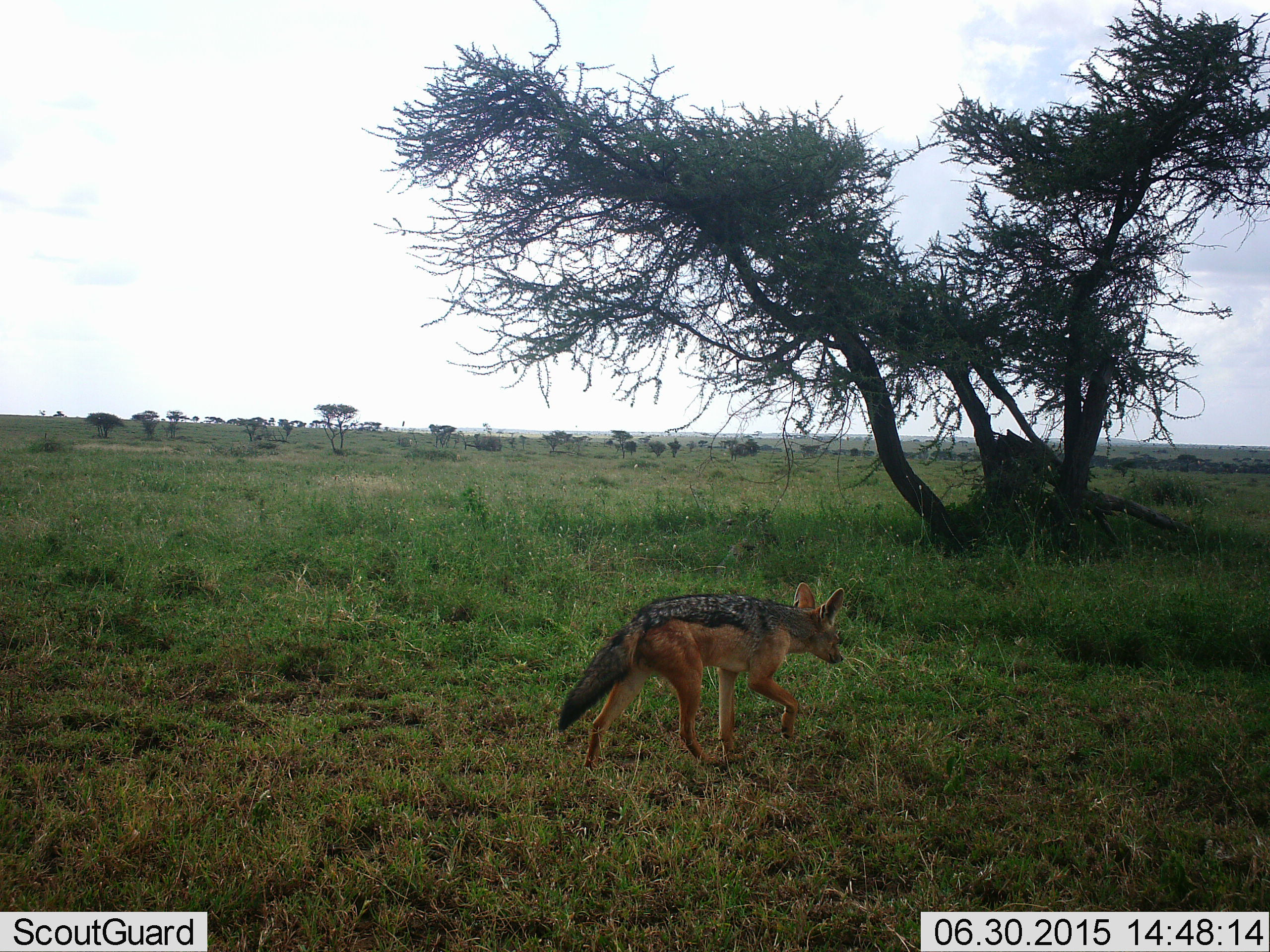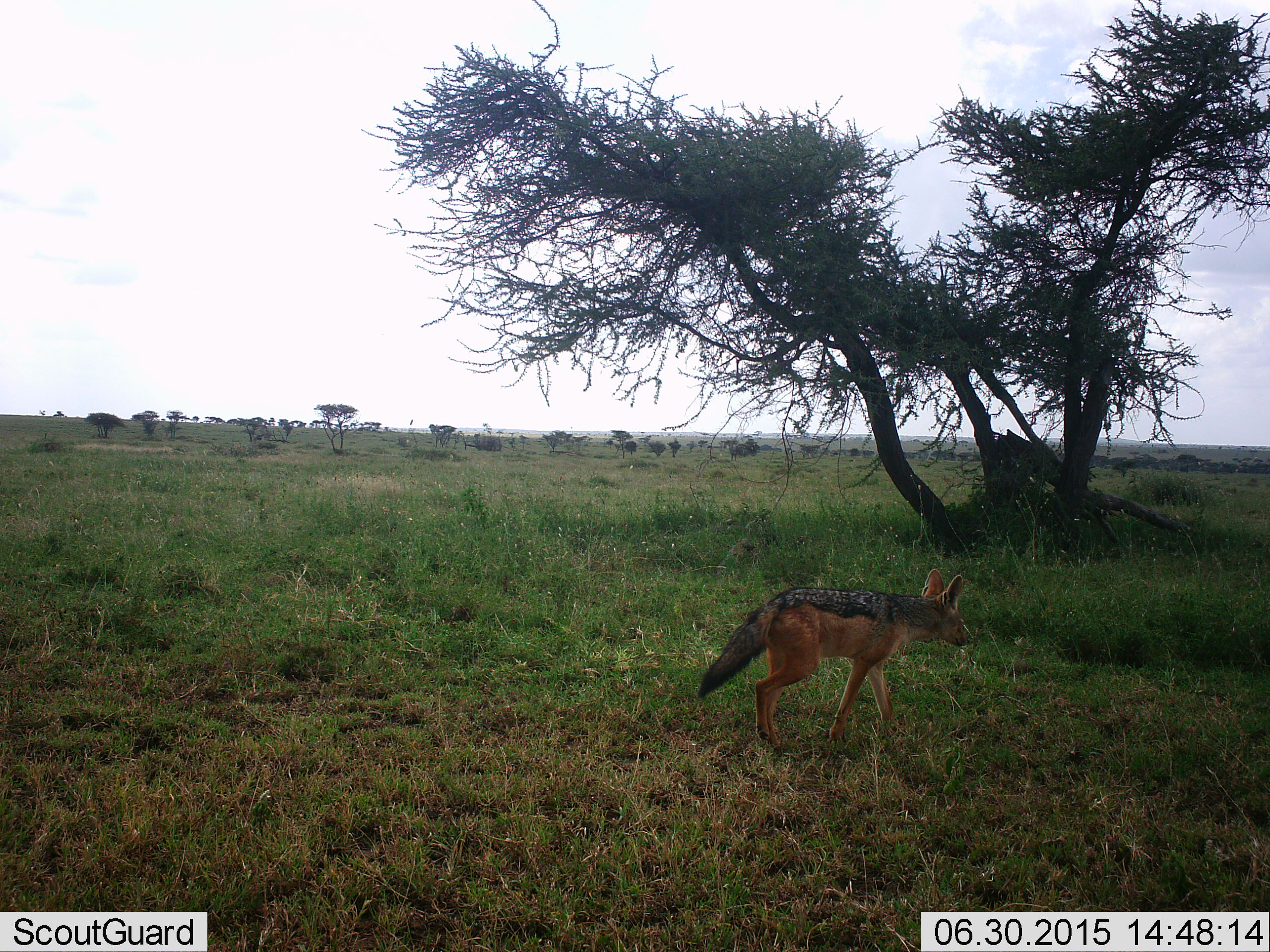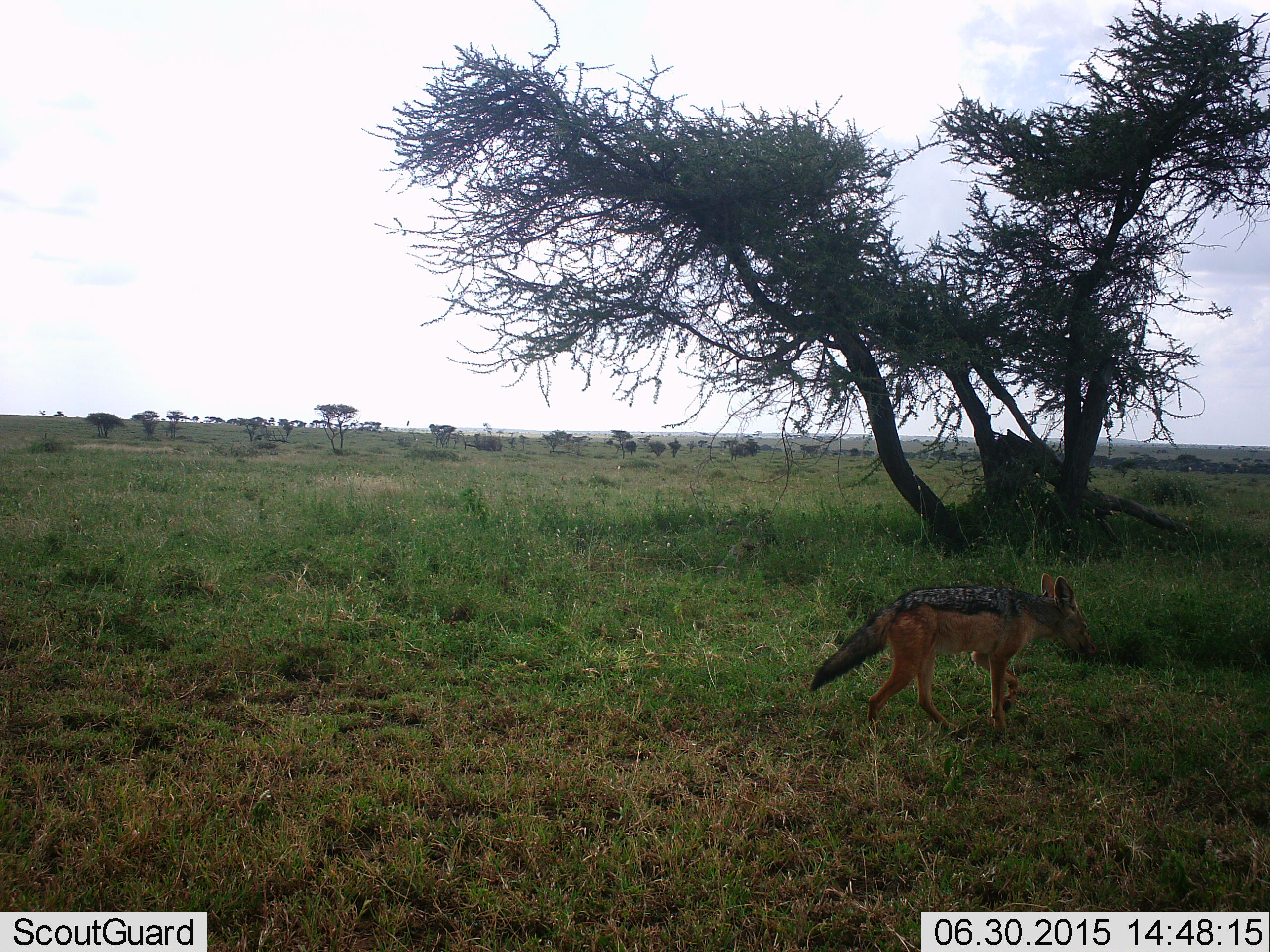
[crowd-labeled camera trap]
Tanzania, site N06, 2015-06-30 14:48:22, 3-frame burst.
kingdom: Animalia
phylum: Chordata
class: Mammalia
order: Carnivora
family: Canidae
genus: Lupulella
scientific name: Lupulella mesomelas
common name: black-backed jackal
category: jackal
Jackal (black-backed jackal) (Lupulella mesomelas), count 1. Behavior (volunteer vote fractions): standing 10%, resting 0%, moving 100%, interacting 0%. Young present (vote fraction): 0%. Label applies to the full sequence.